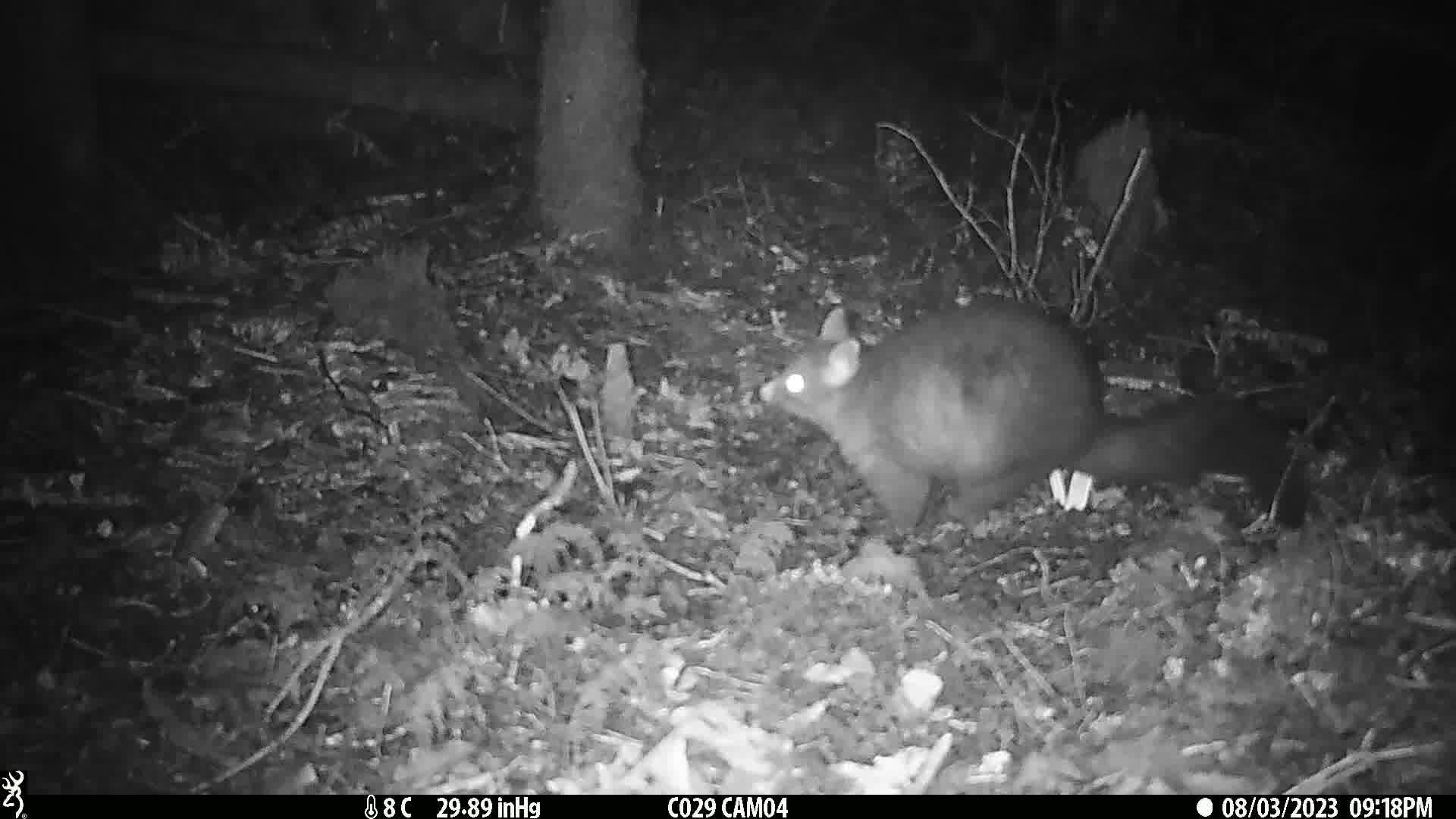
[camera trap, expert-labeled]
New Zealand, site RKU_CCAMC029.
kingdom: Animalia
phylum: Chordata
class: Mammalia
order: Diprotodontia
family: Phalangeridae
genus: Trichosurus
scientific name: Trichosurus vulpecula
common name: common brushtail possum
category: possum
Possum (common brushtail possum) (Trichosurus vulpecula).